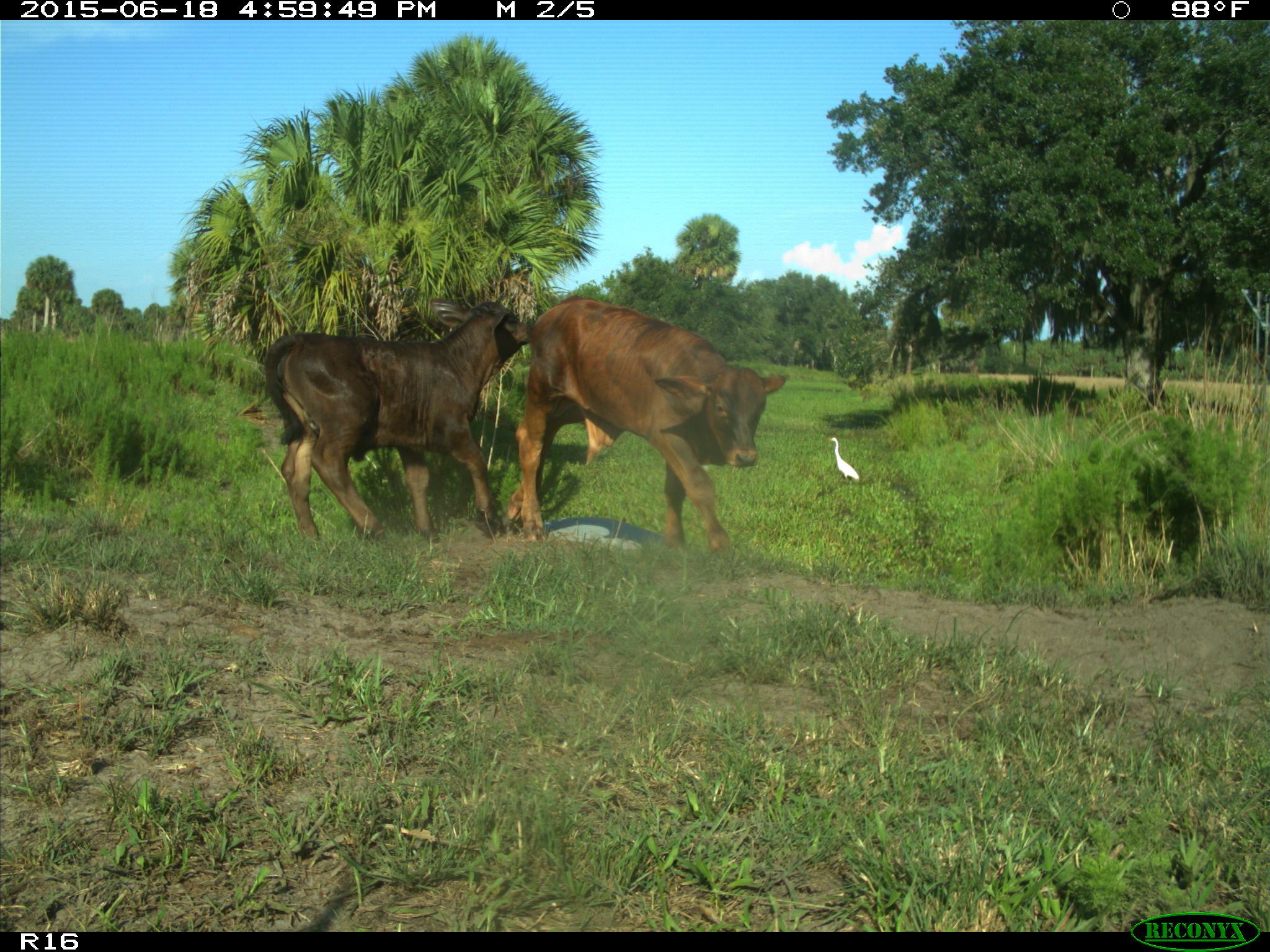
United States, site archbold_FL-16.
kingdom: Animalia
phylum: Chordata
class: Mammalia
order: Artiodactyla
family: Bovidae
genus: Bos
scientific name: Bos taurus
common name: domestic cow